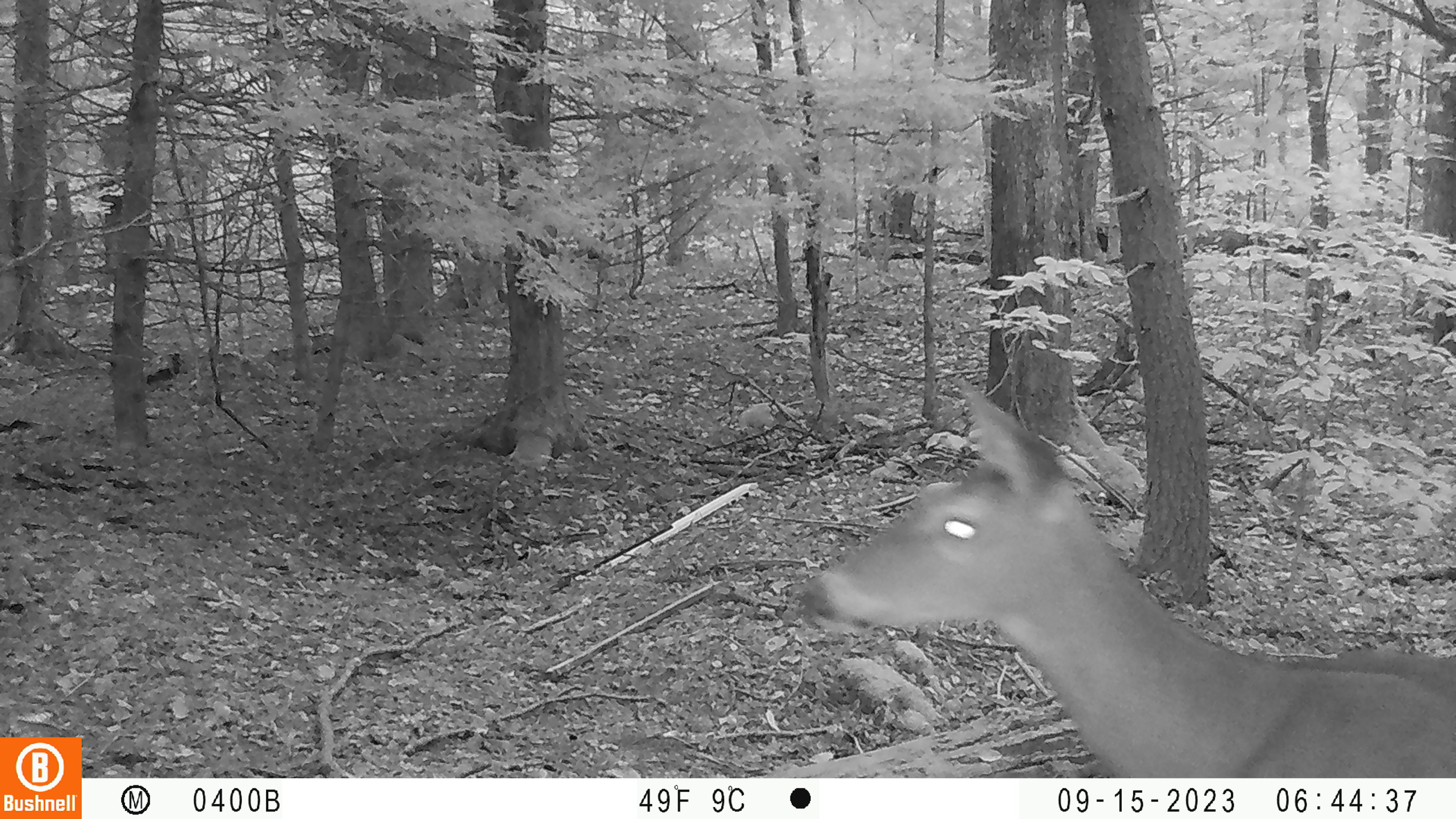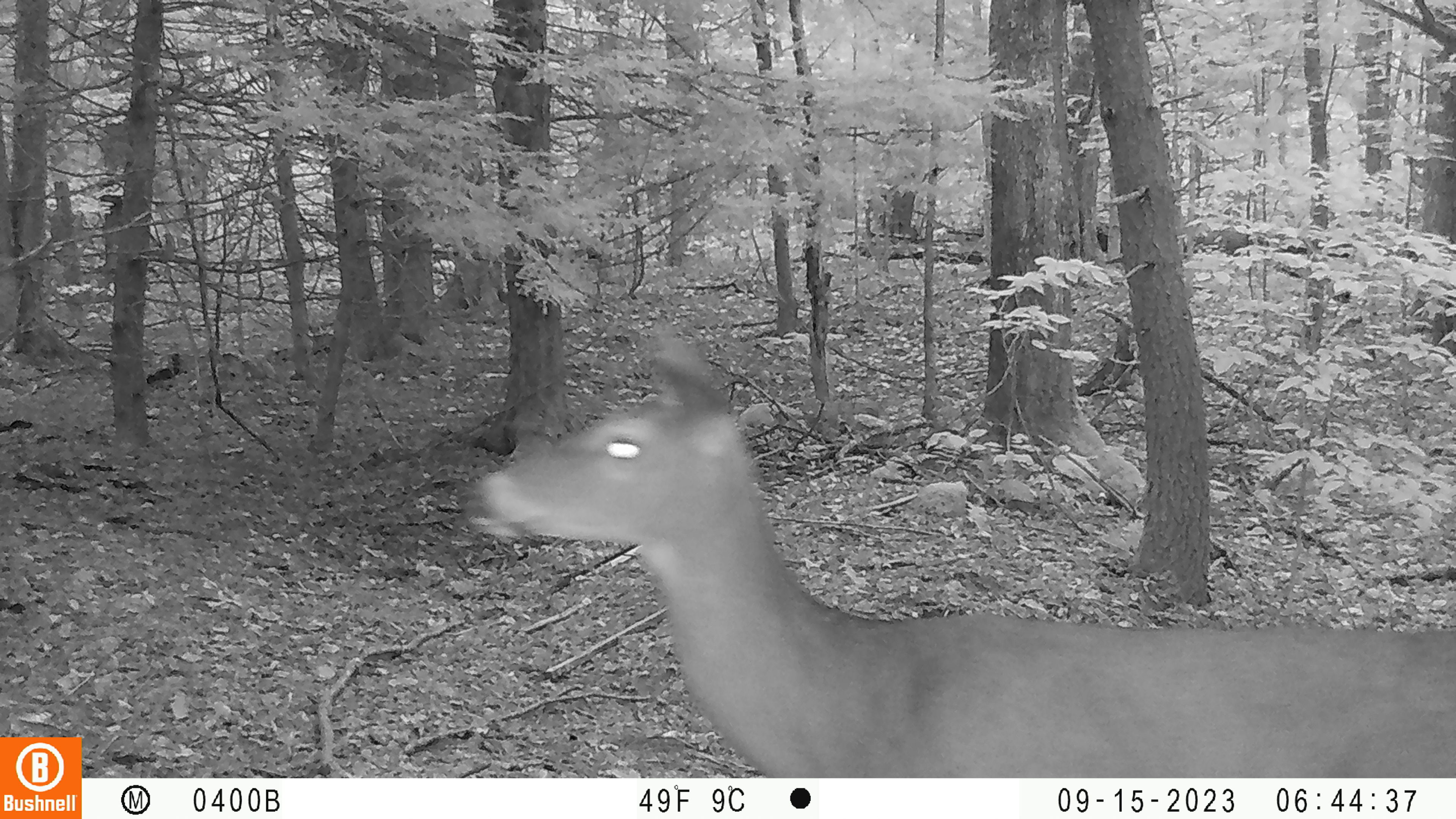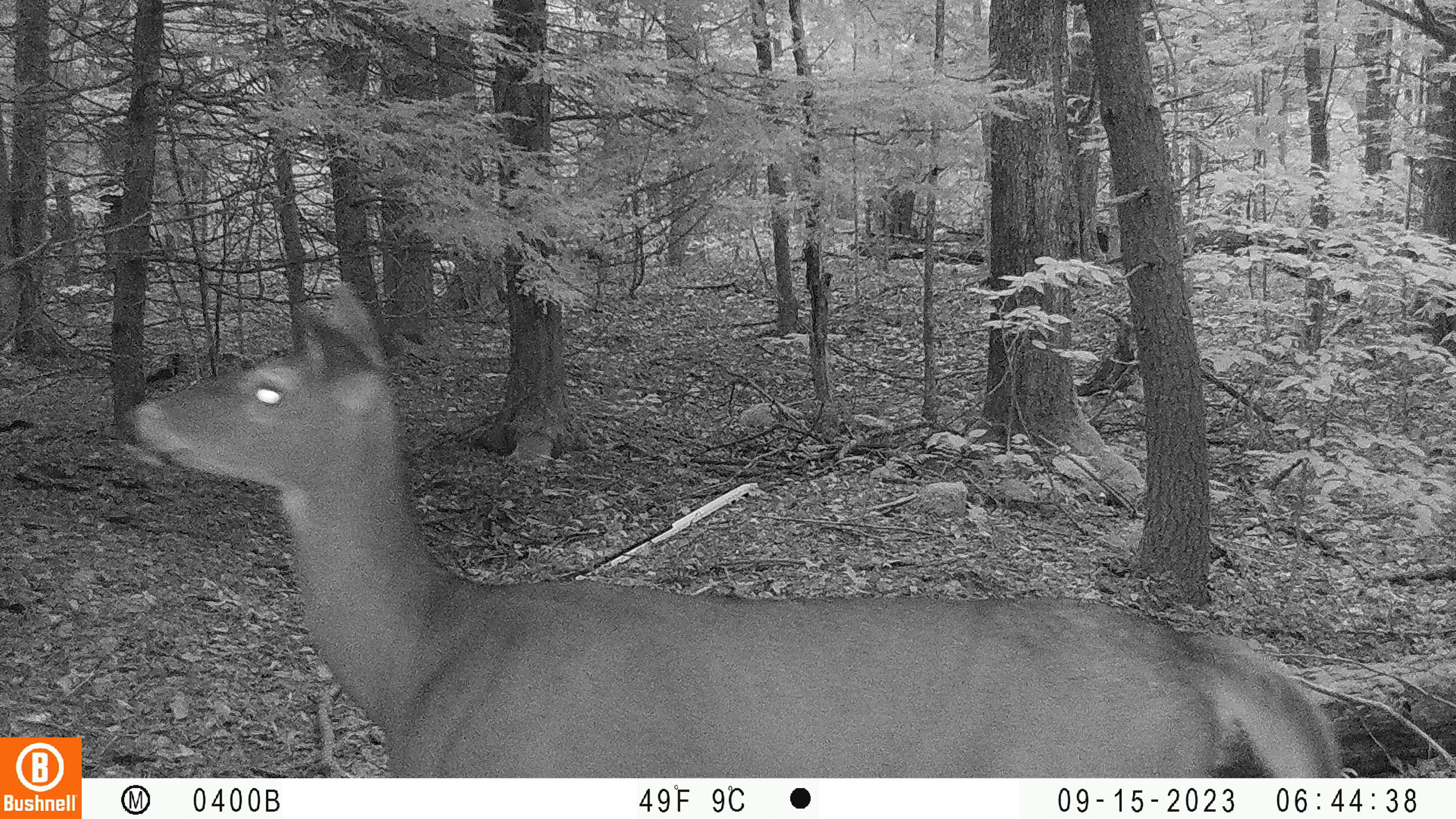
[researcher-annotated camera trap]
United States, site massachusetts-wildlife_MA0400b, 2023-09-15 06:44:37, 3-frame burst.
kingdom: Animalia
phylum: Chordata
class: Mammalia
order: Artiodactyla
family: Cervidae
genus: Odocoileus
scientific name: Odocoileus virginianus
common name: white-tailed deer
White-tailed deer (Odocoileus virginianus).